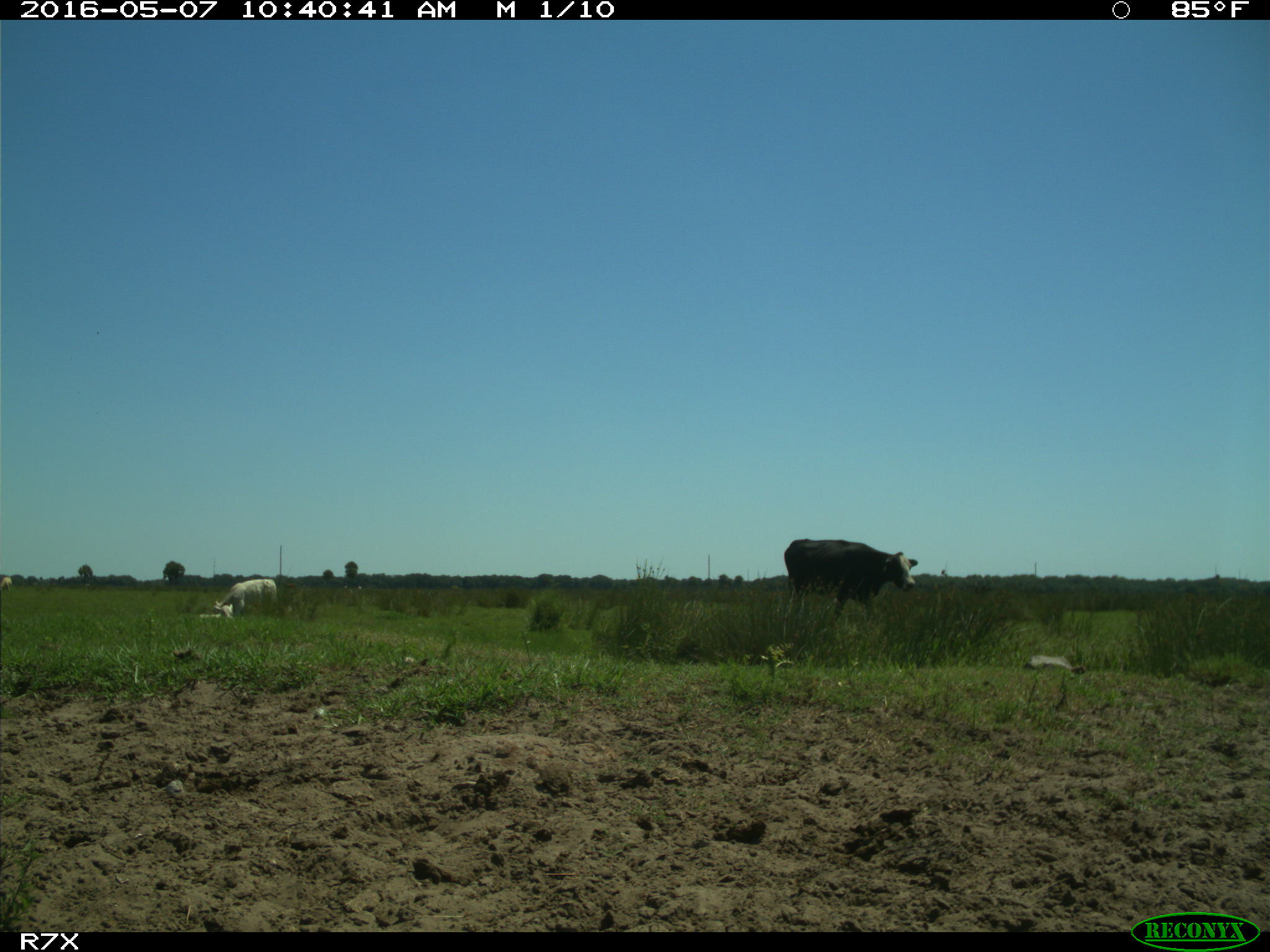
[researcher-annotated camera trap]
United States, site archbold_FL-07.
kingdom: Animalia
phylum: Chordata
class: Mammalia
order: Artiodactyla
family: Bovidae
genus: Bos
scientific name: Bos taurus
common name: domestic cow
Bos taurus (domestic cow).